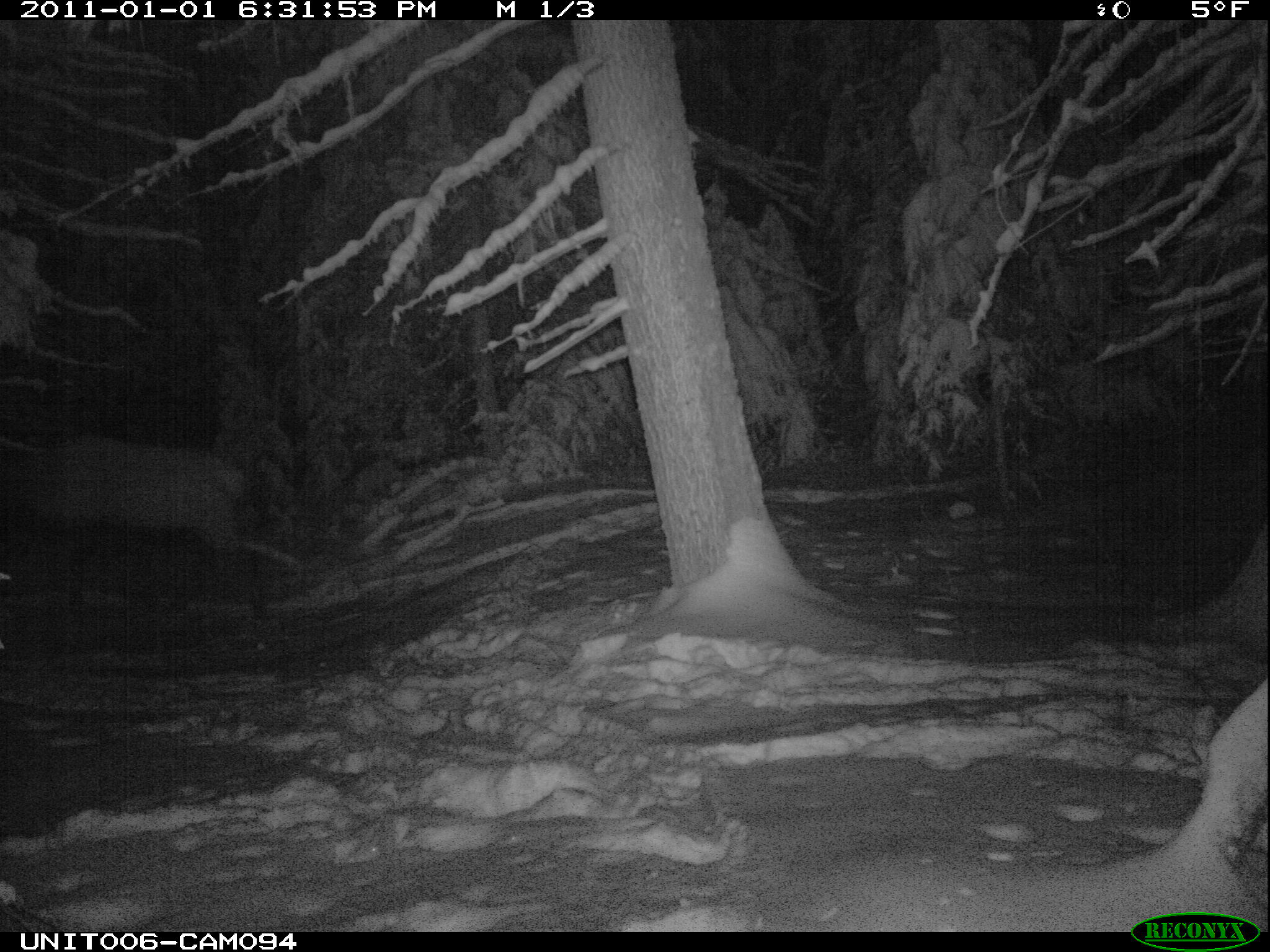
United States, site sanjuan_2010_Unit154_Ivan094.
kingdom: Animalia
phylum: Chordata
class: Mammalia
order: Artiodactyla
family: Cervidae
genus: Cervus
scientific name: Cervus elaphus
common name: red deer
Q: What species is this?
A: Cervus elaphus (red deer).